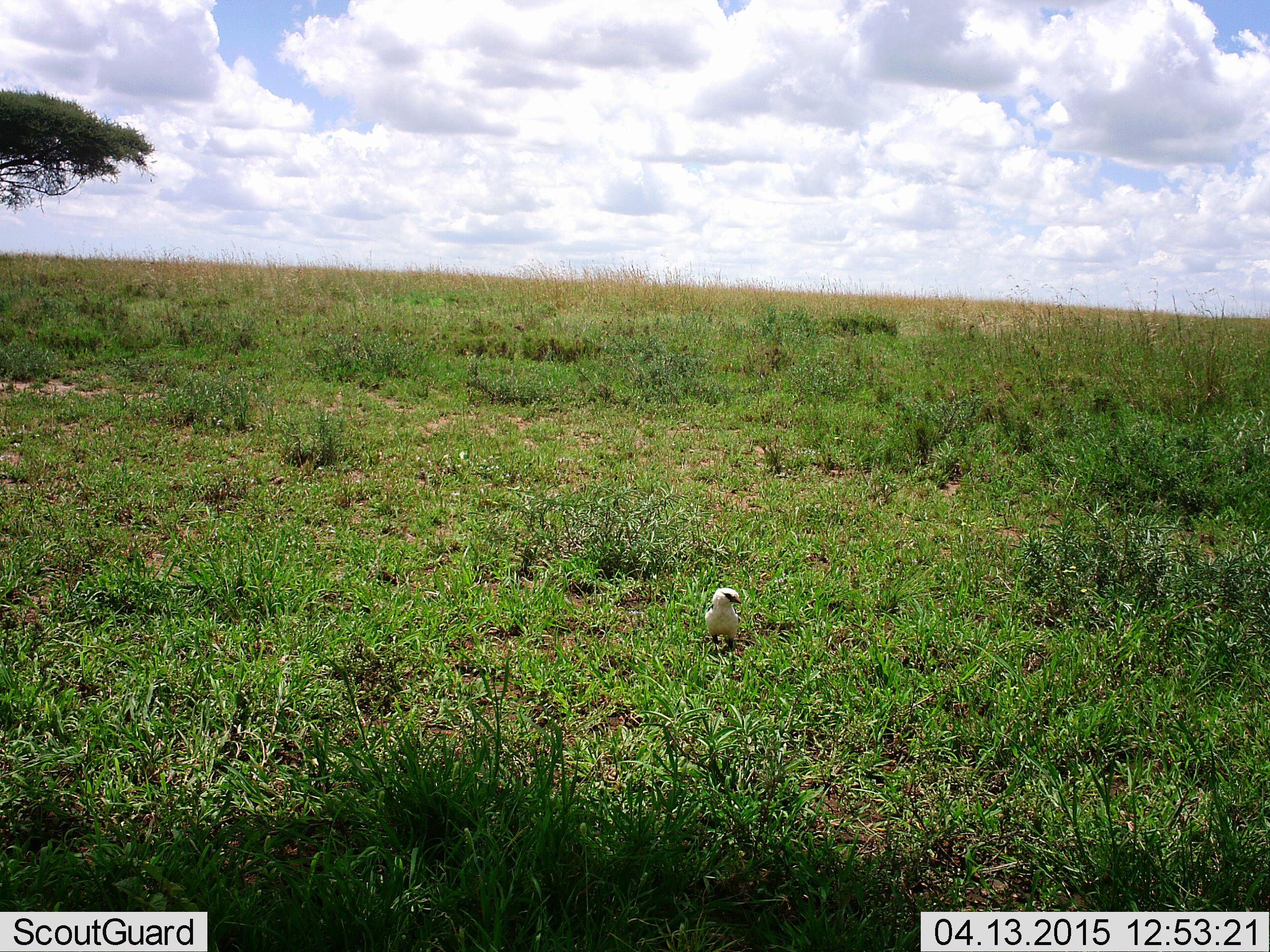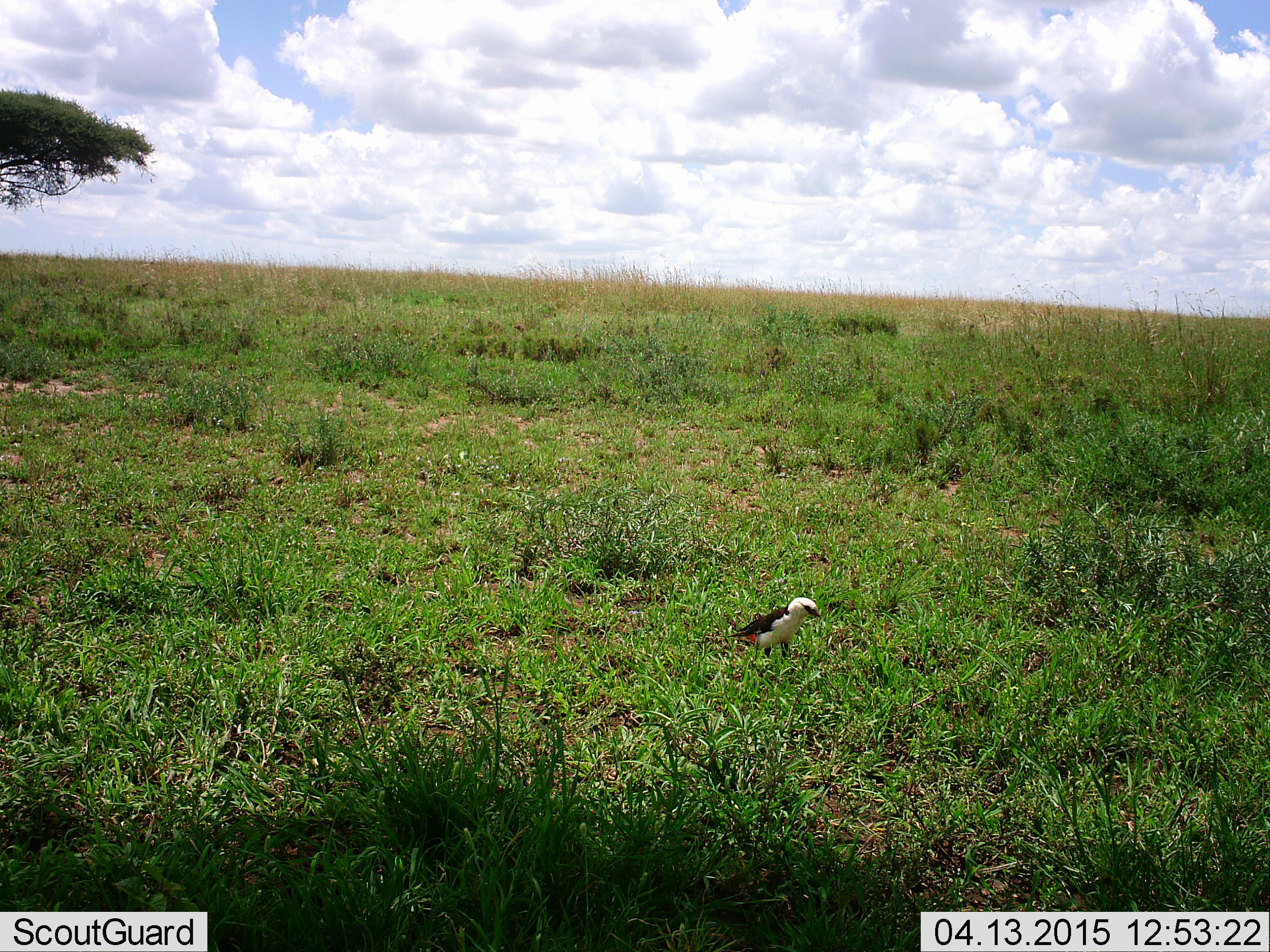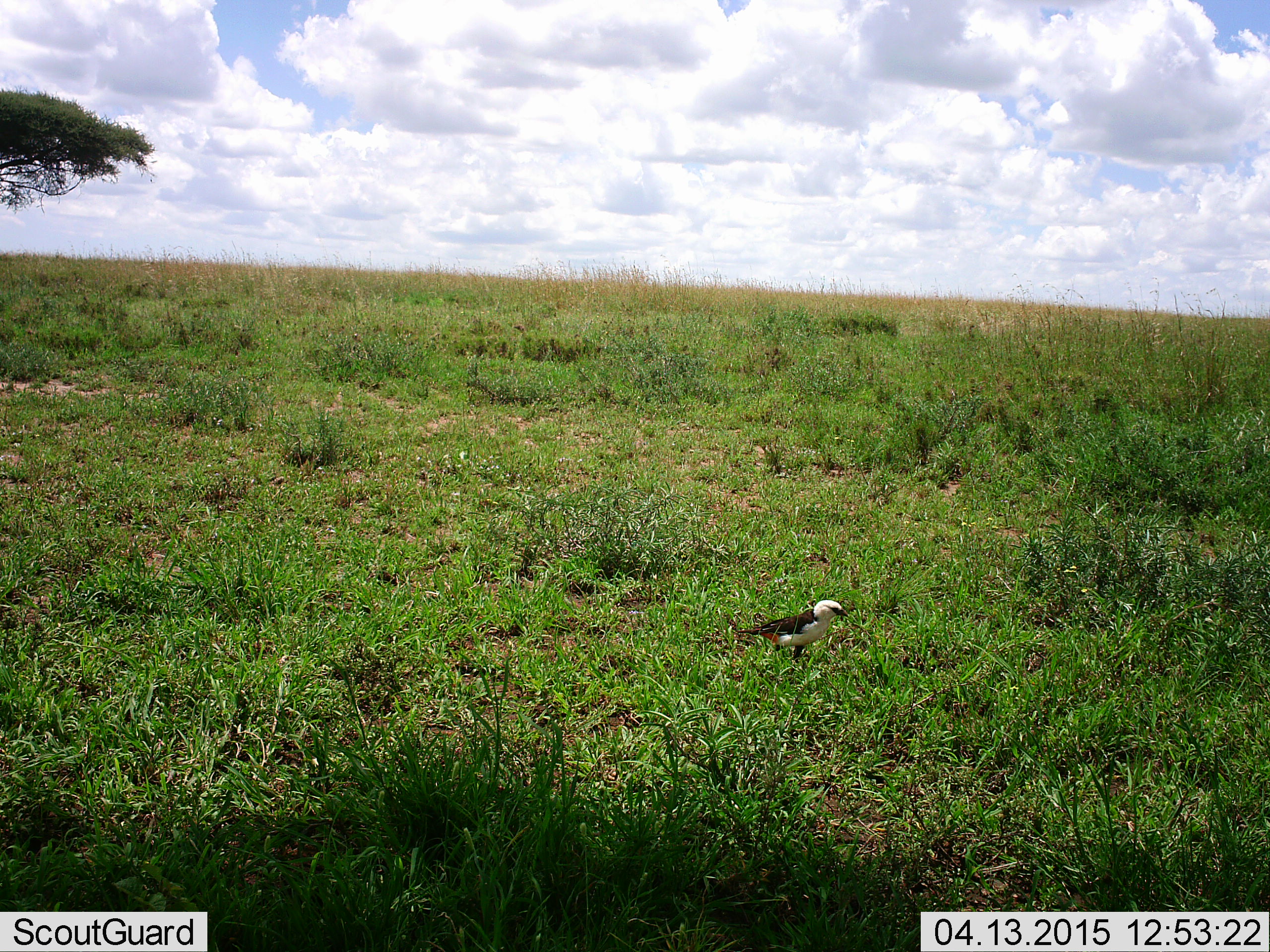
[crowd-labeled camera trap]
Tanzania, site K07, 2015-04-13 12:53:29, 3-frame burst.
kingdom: Animalia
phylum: Chordata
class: Aves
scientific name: Aves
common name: bird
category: otherbird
Otherbird (bird) (Aves), count 1. Behavior (volunteer vote fractions): standing 50%, resting 0%, moving 50%, interacting 0%. Young present (vote fraction): 0%. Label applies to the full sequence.